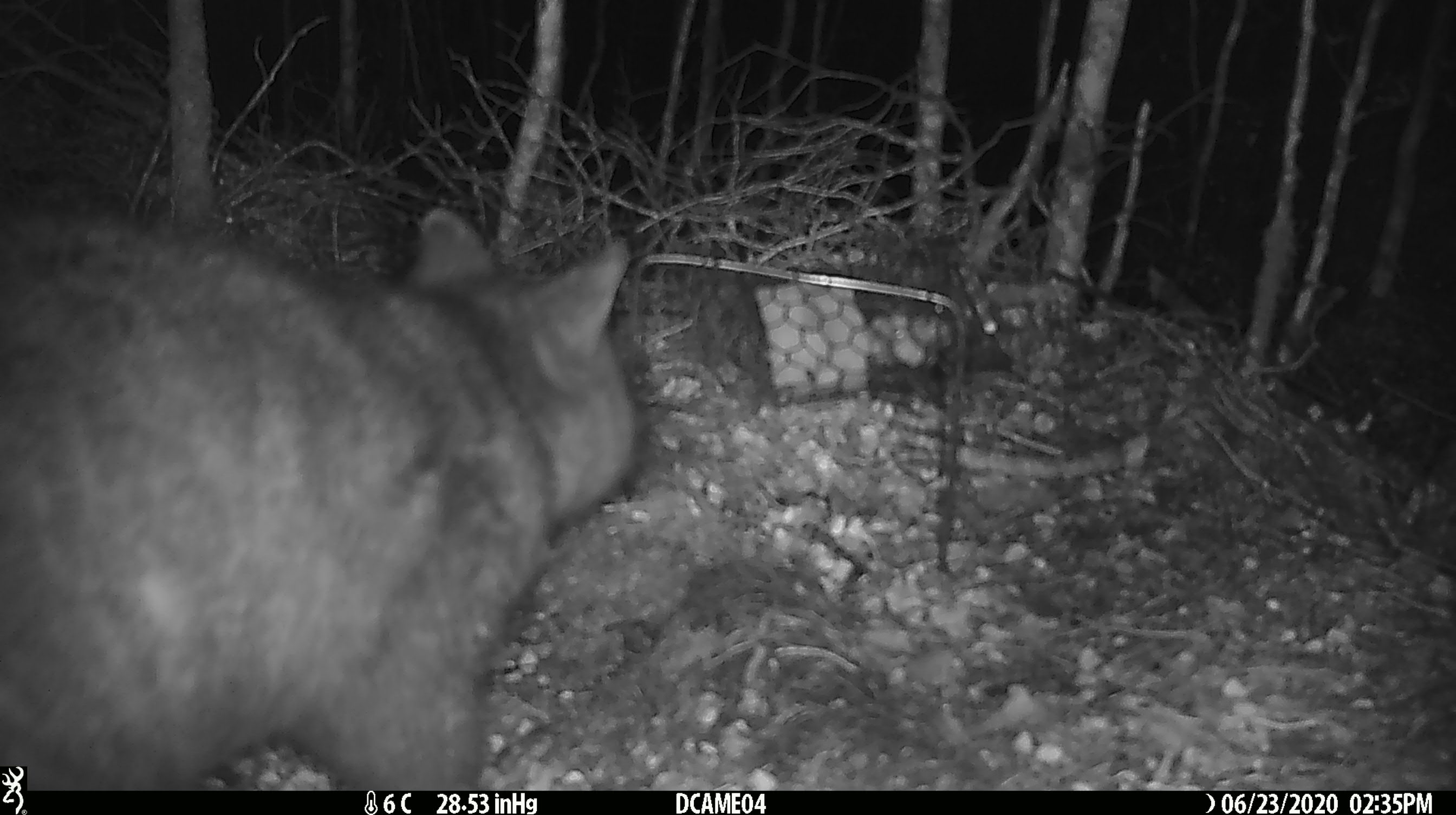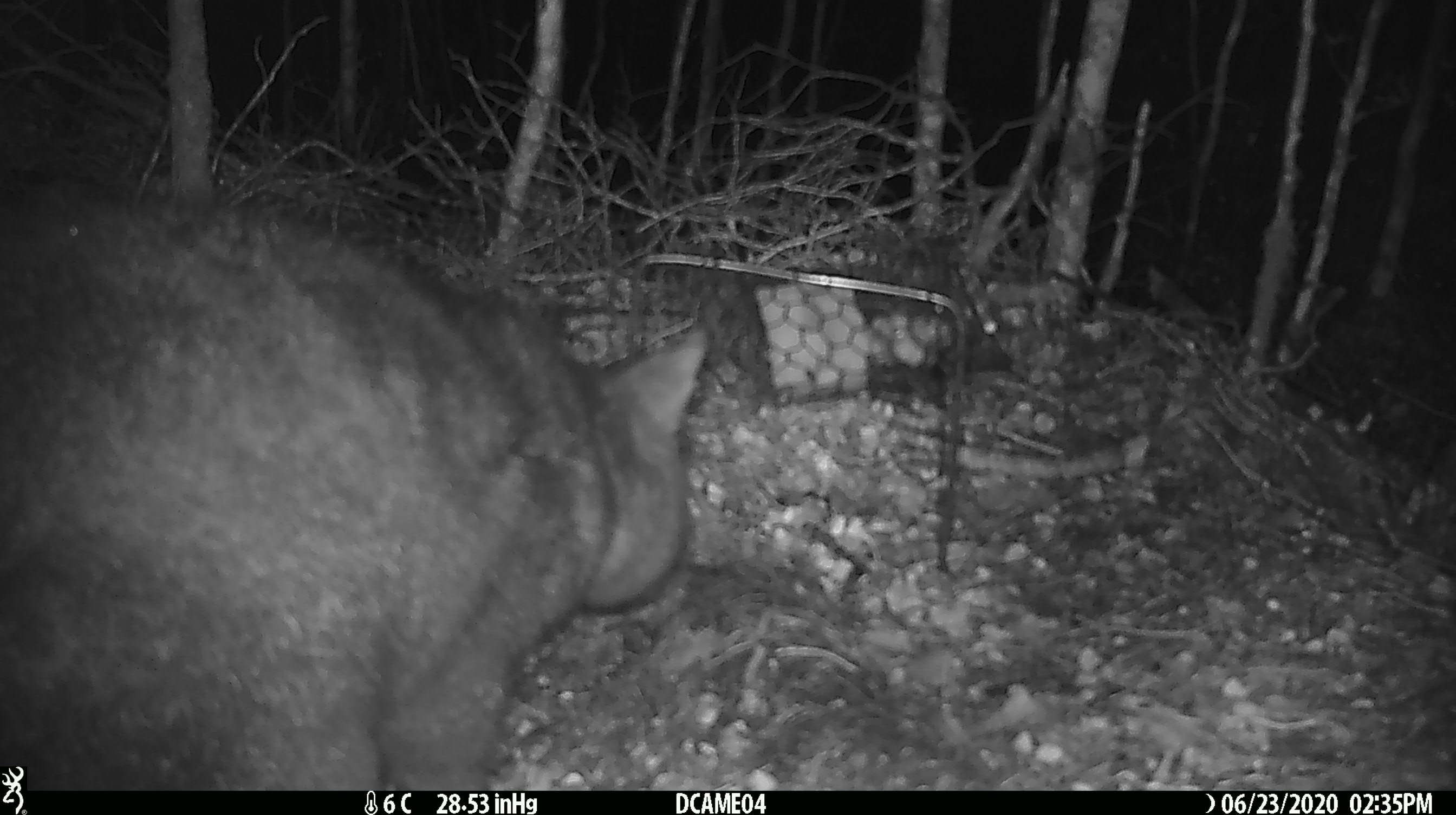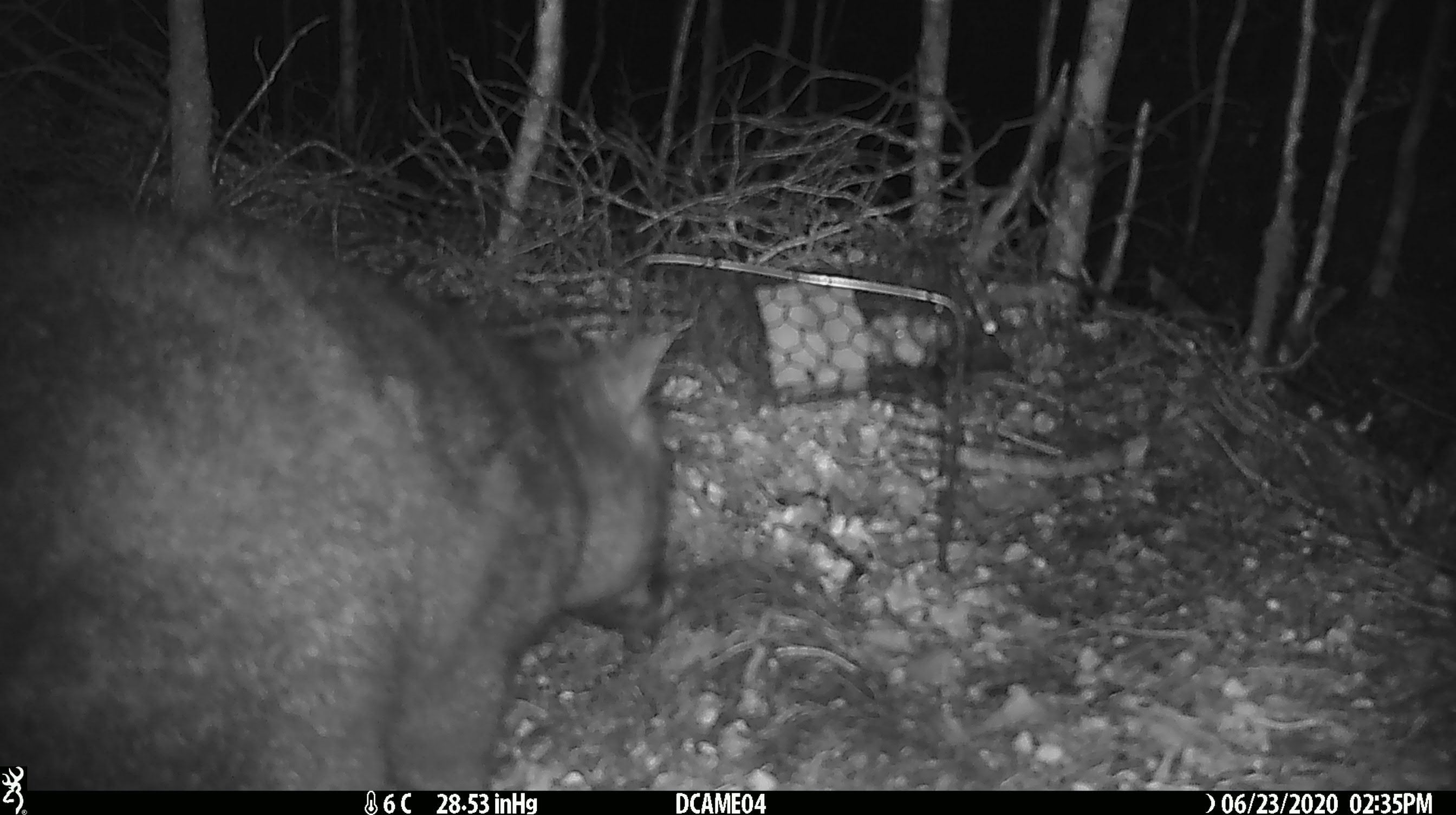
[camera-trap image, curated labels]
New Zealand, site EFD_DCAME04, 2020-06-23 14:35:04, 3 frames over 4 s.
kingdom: Animalia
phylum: Chordata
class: Mammalia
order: Diprotodontia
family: Phalangeridae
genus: Trichosurus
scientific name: Trichosurus vulpecula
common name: common brushtail possum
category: possum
Possum (common brushtail possum) (Trichosurus vulpecula).